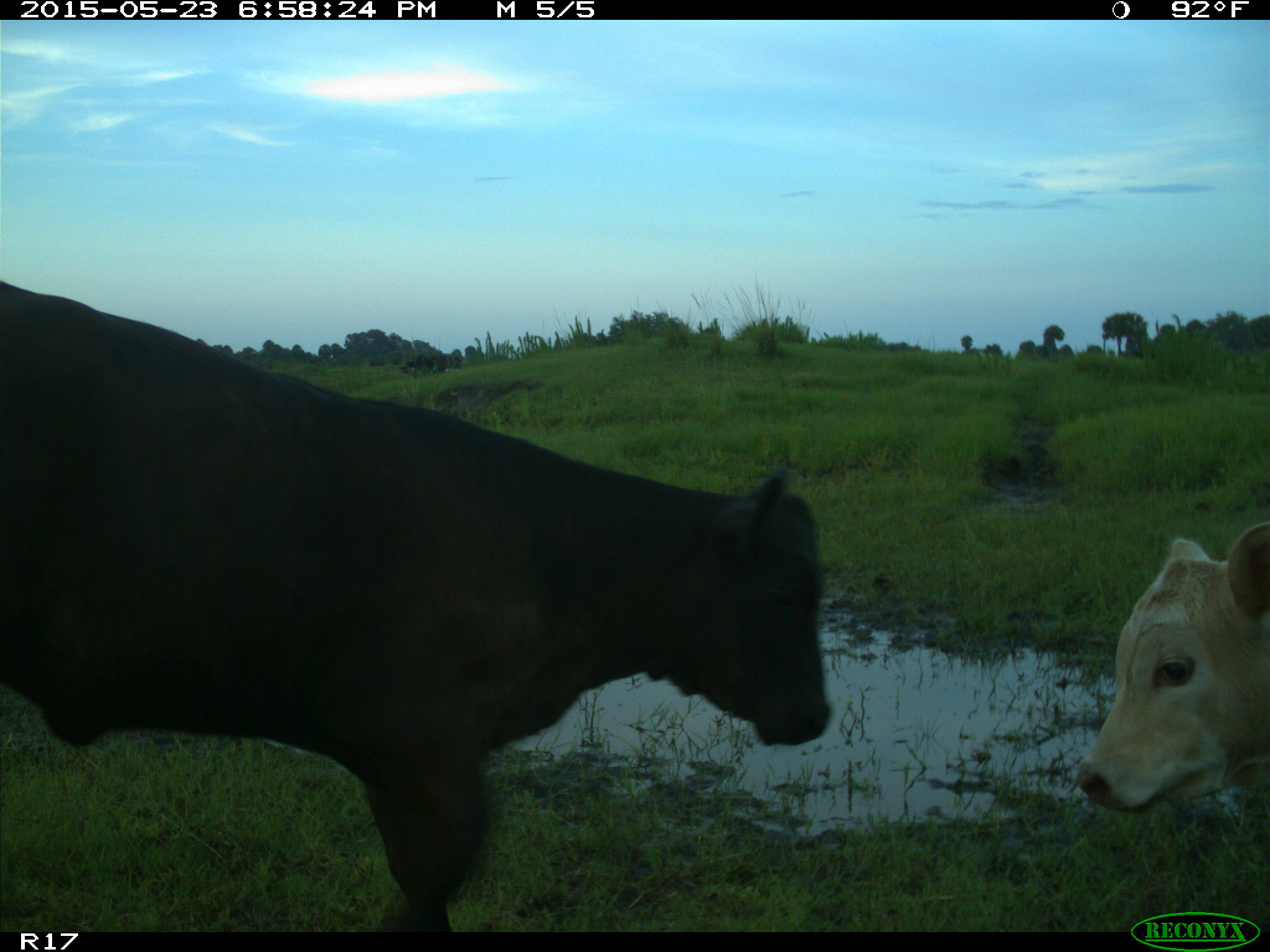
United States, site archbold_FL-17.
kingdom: Animalia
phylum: Chordata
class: Mammalia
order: Artiodactyla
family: Bovidae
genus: Bos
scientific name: Bos taurus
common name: domestic cow